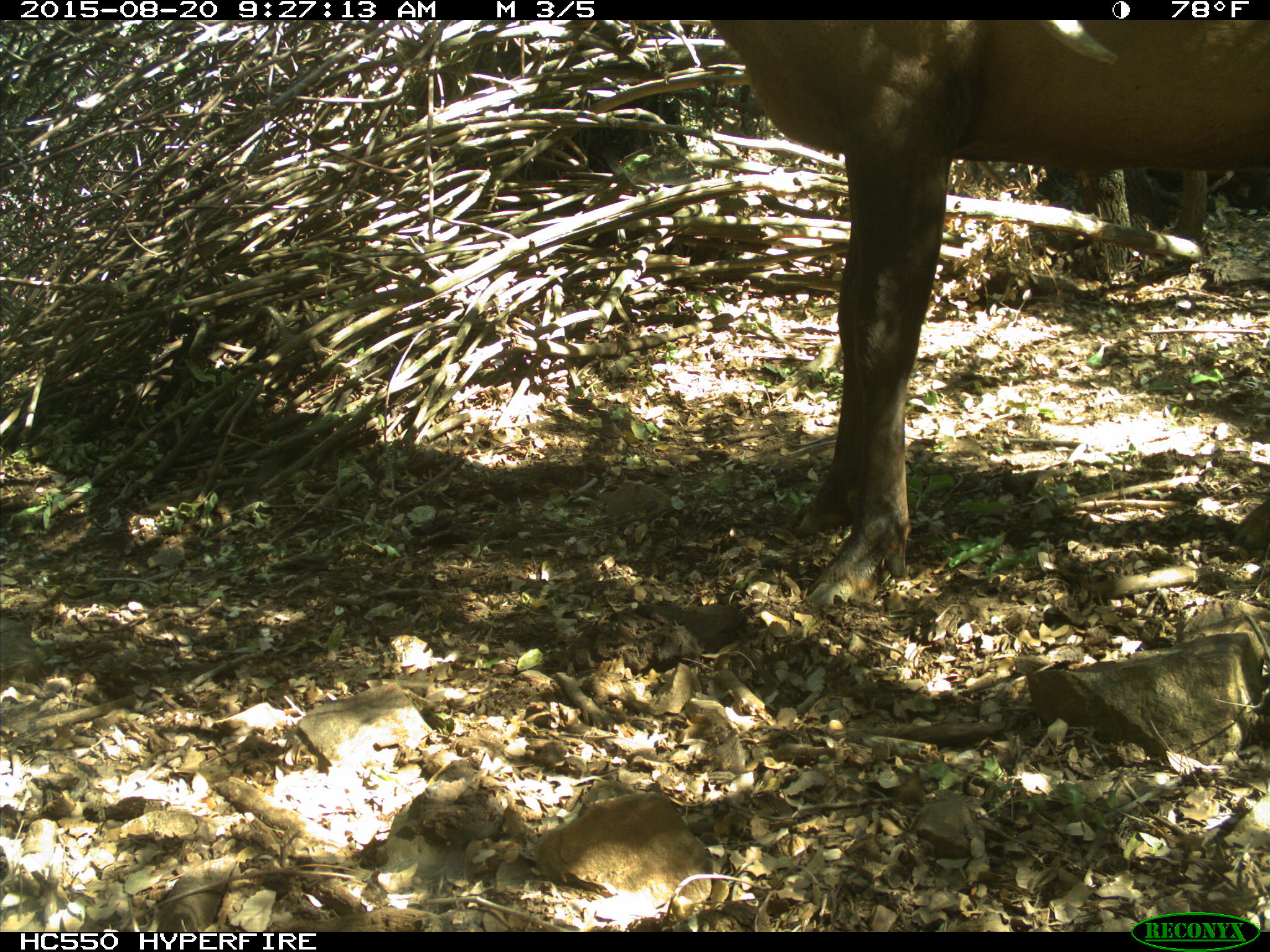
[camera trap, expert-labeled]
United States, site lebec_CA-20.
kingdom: Animalia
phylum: Chordata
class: Mammalia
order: Artiodactyla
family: Cervidae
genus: Cervus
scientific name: Cervus canadensis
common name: elk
Cervus canadensis (elk).